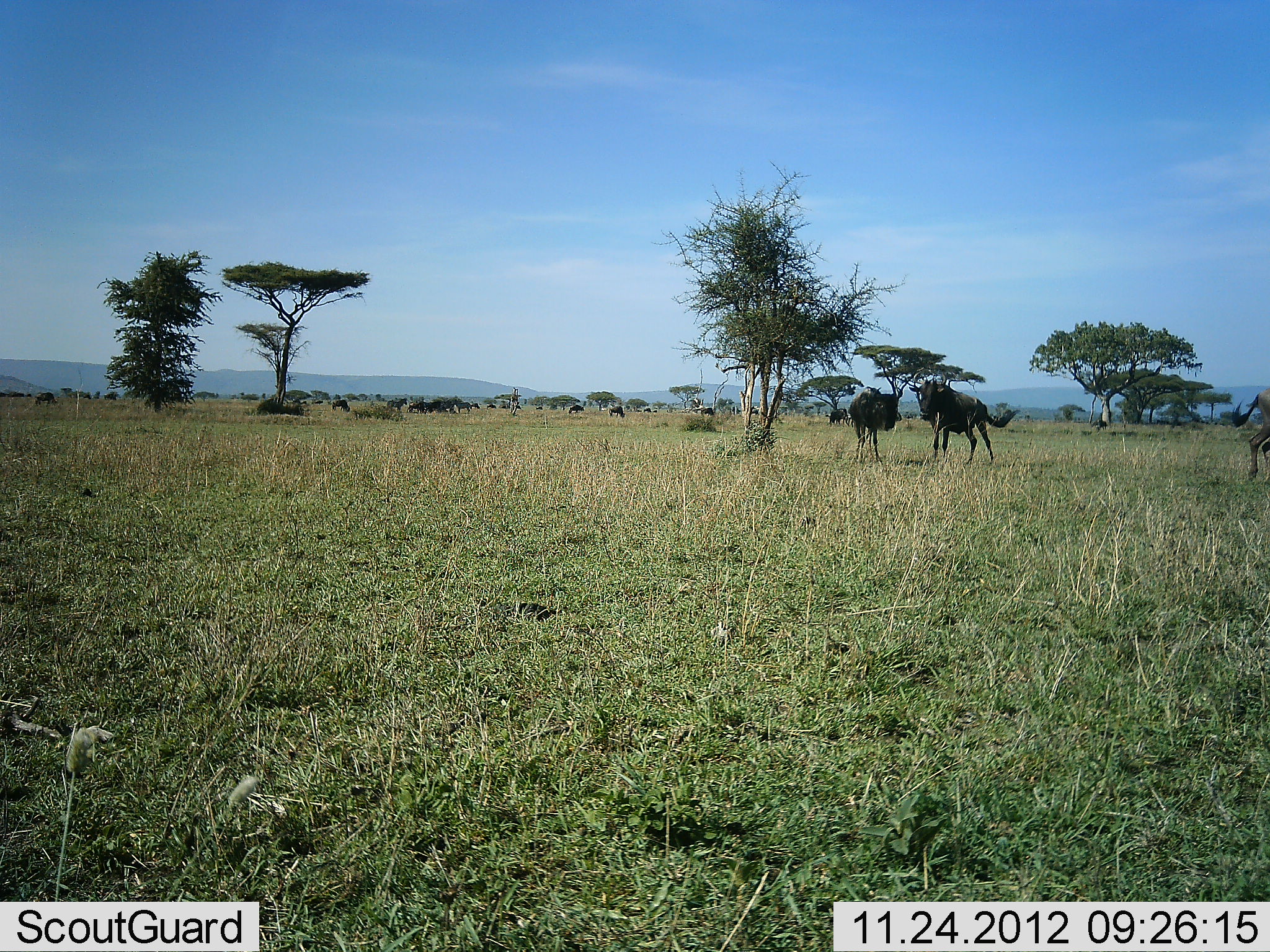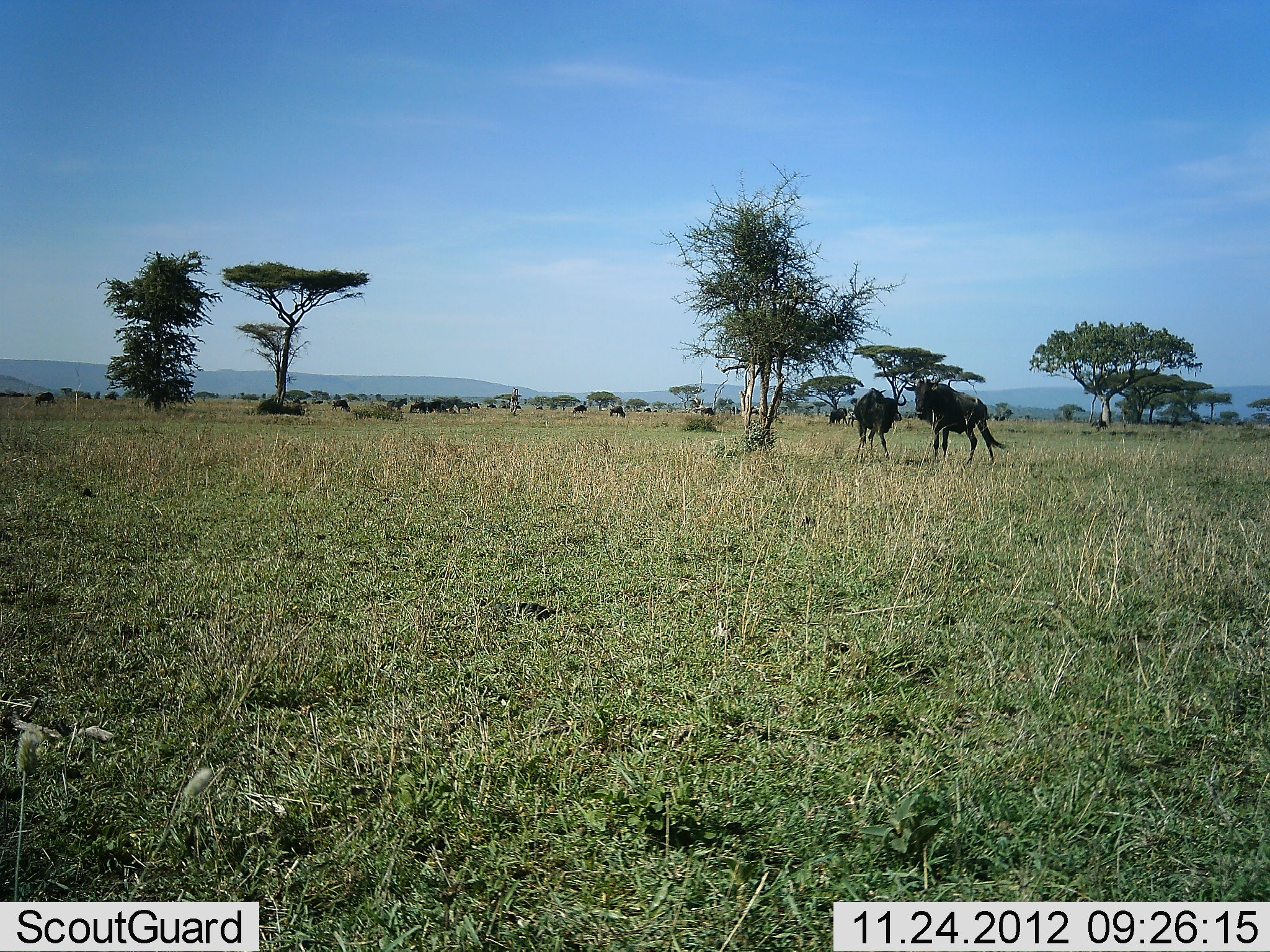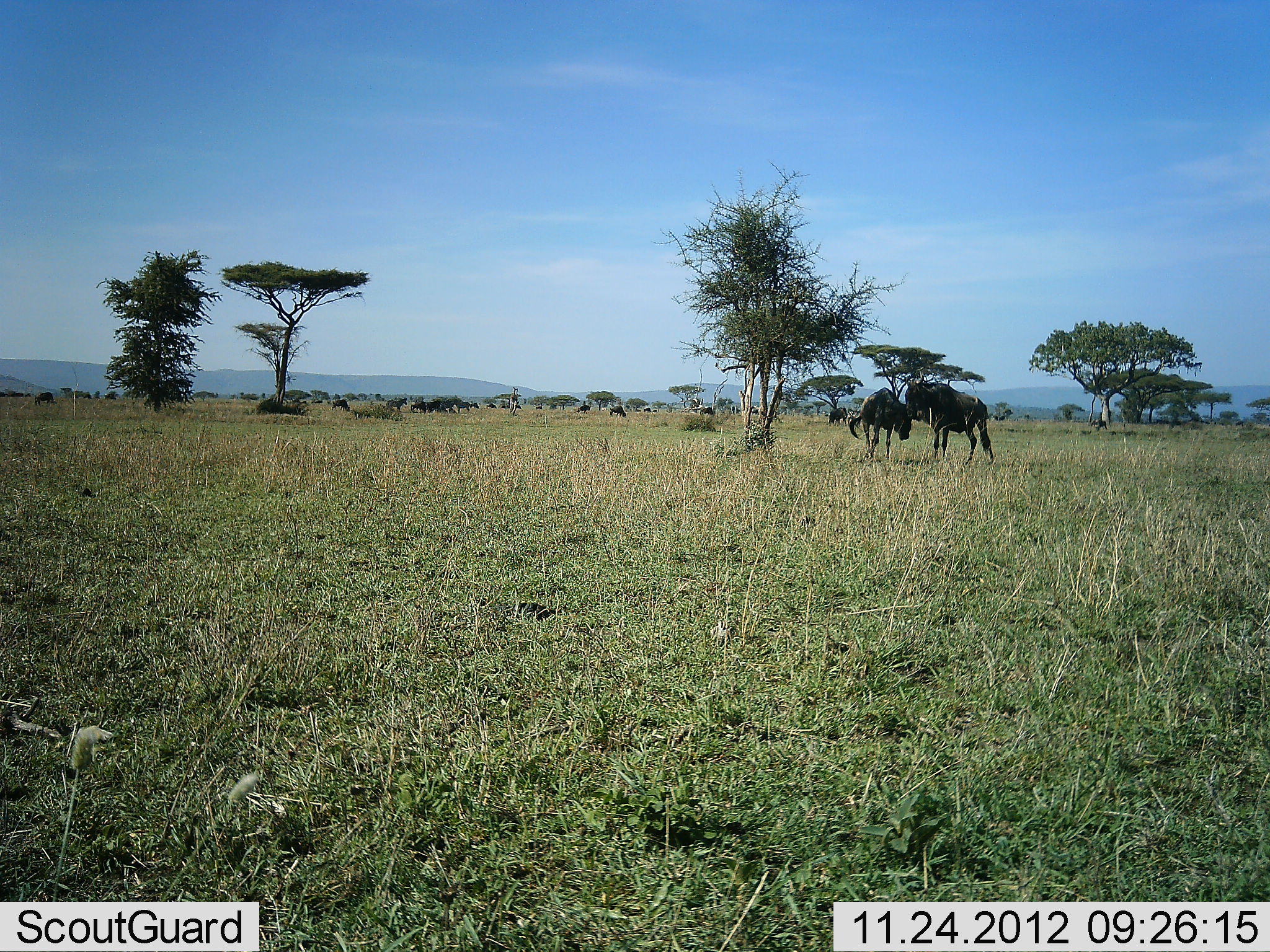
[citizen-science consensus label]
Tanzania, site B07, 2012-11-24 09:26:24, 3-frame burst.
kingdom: Animalia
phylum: Chordata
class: Mammalia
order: Artiodactyla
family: Bovidae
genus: Connochaetes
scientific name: Connochaetes taurinus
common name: blue wildebeest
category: wildebeest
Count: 11-50.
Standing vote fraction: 60%.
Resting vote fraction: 10%.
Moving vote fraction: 30%.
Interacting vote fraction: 30%.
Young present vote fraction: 0%.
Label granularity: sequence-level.